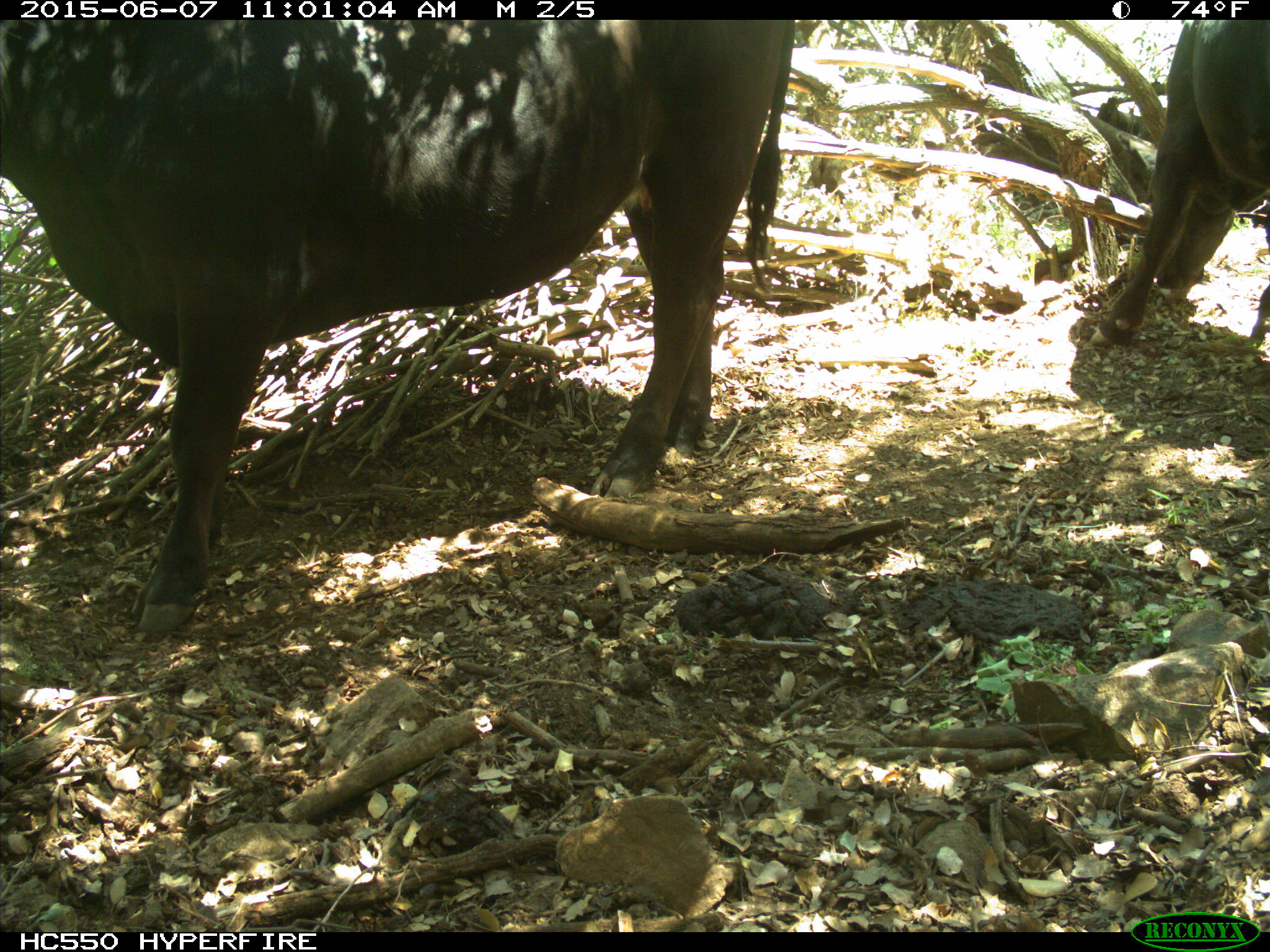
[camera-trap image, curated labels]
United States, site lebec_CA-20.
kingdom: Animalia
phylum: Chordata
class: Mammalia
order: Artiodactyla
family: Bovidae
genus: Bos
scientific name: Bos taurus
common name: domestic cow